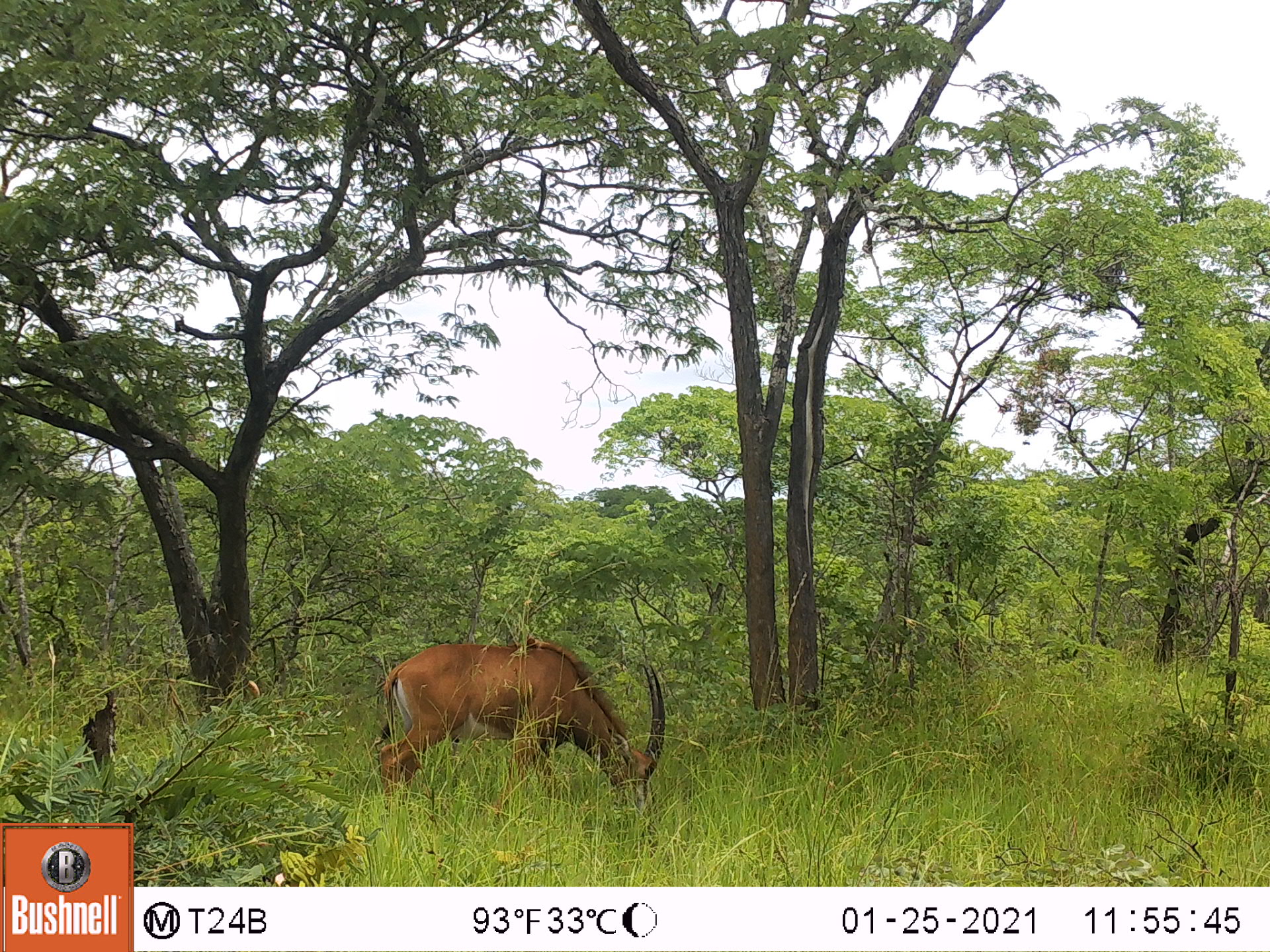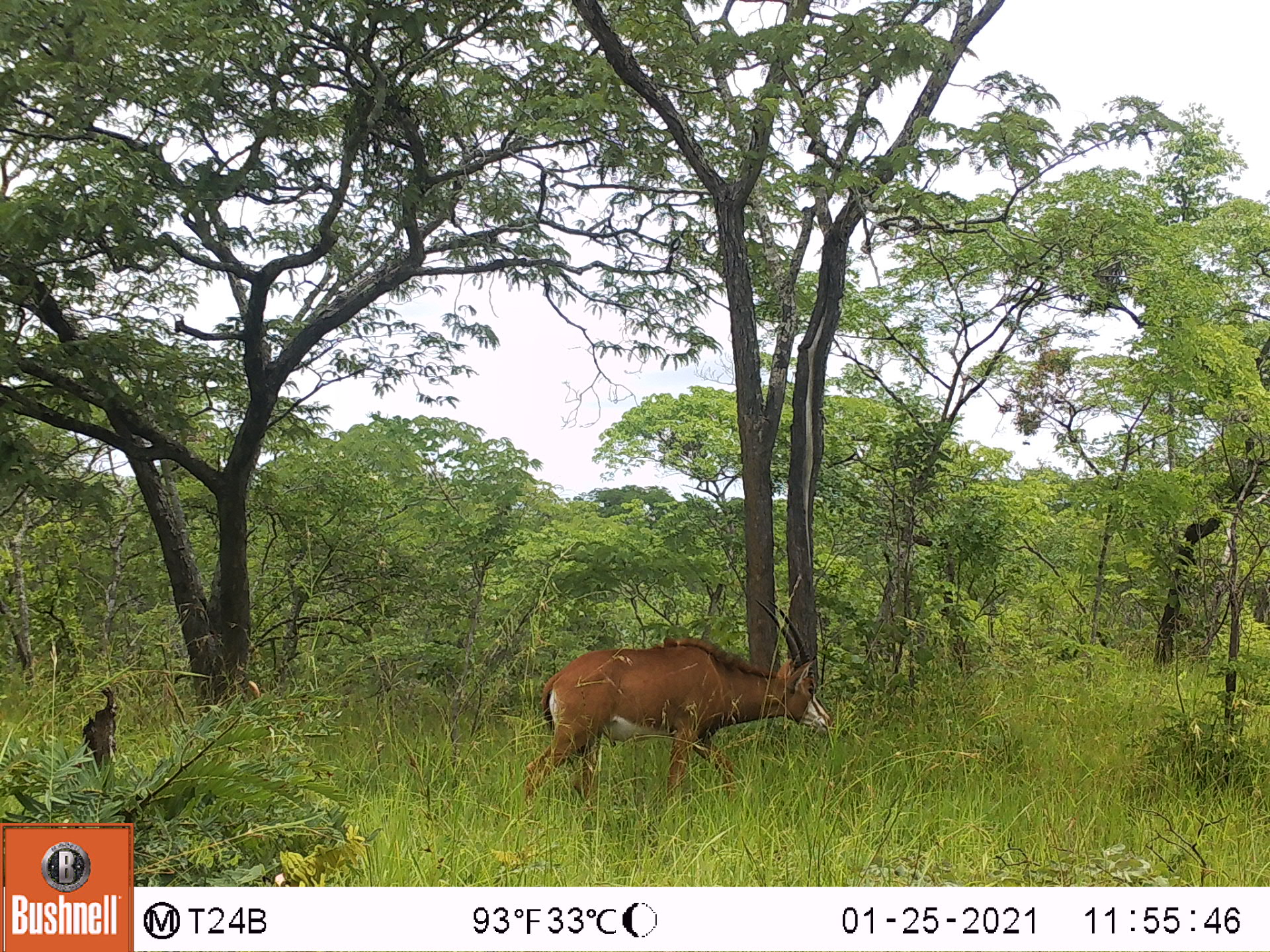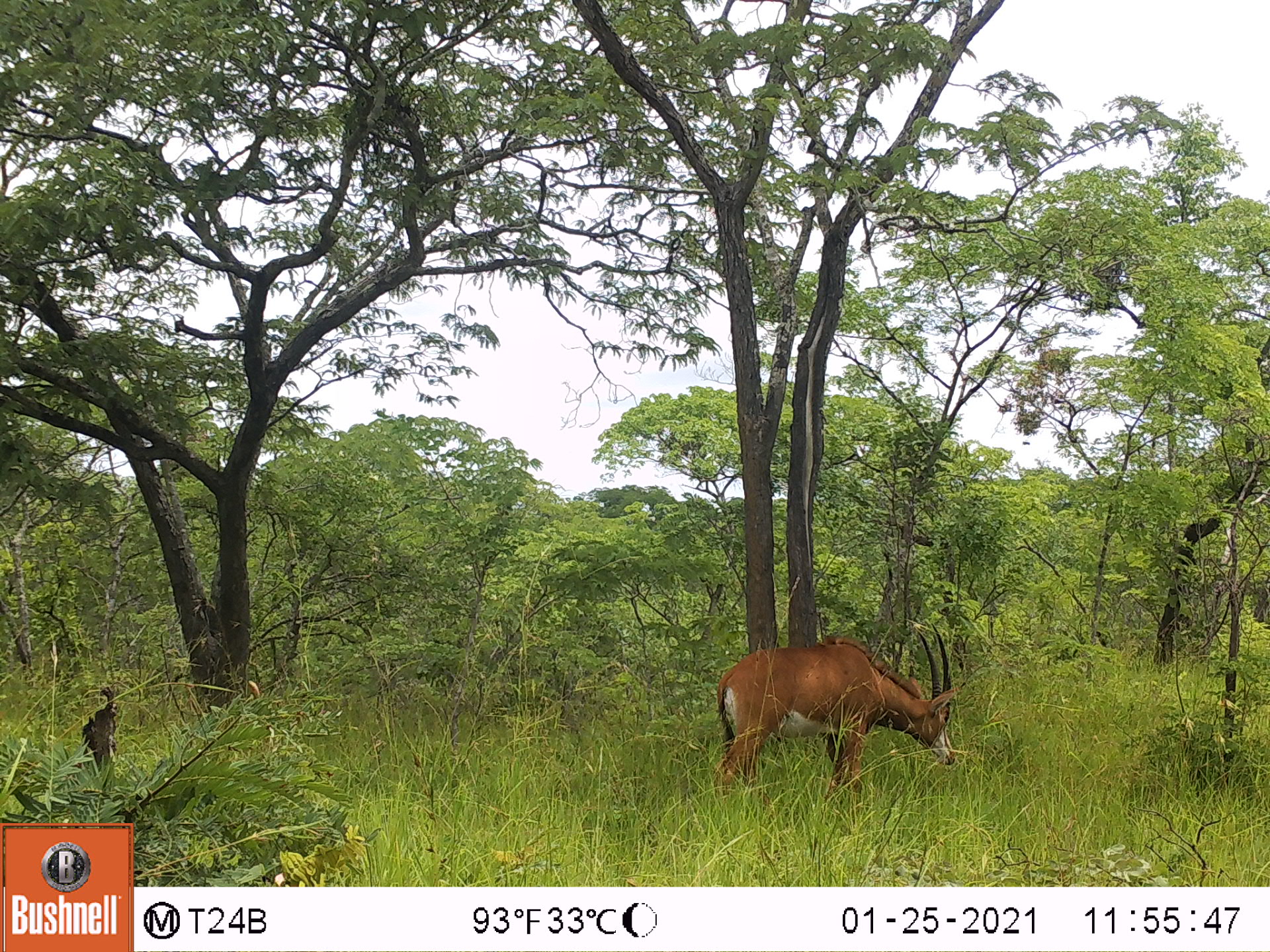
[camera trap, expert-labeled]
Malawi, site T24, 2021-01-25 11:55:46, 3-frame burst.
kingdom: Animalia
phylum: Chordata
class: Mammalia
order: Artiodactyla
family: Bovidae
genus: Hippotragus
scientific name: Hippotragus niger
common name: sable antelope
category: sable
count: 1